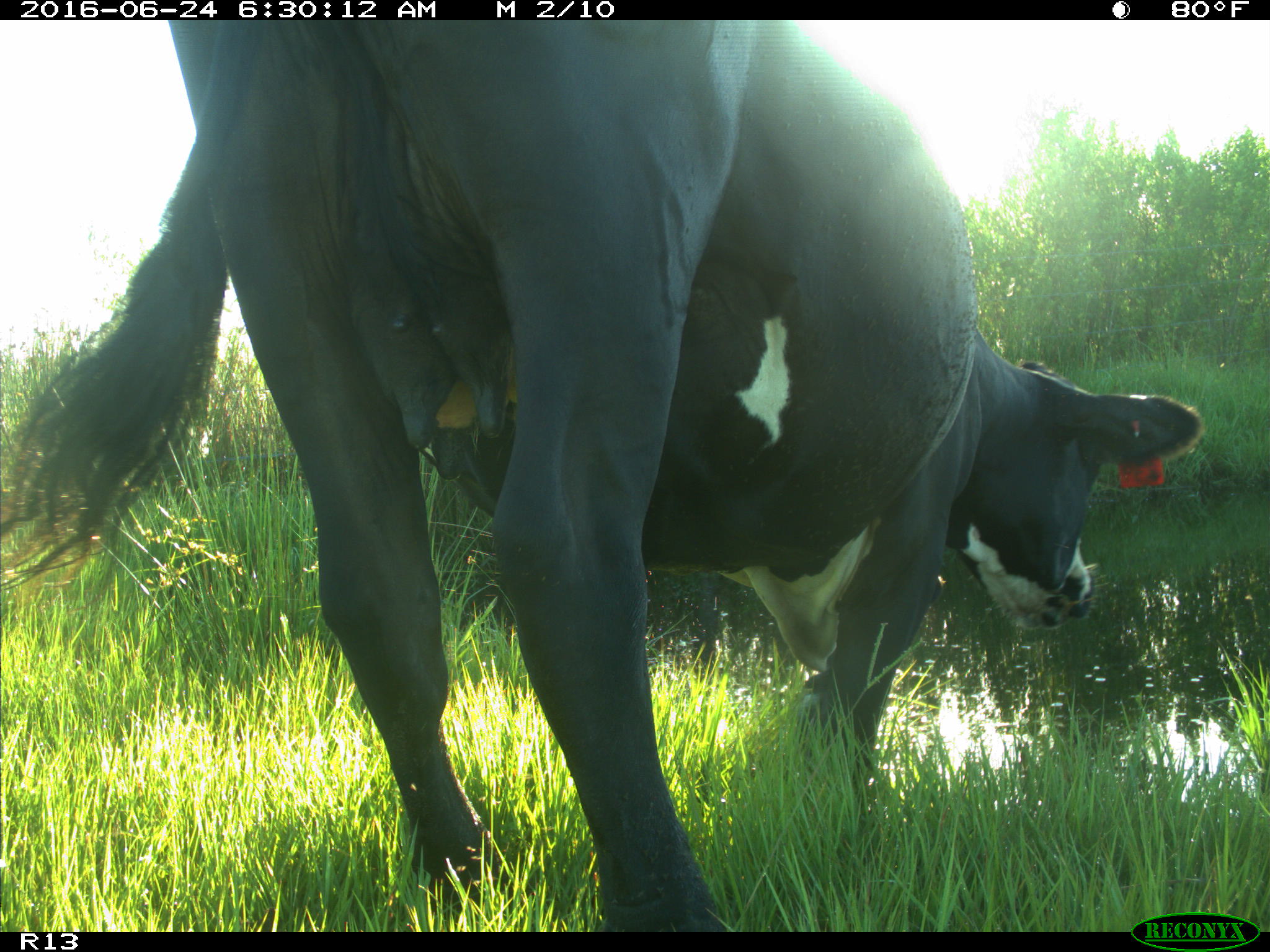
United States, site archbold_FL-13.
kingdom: Animalia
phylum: Chordata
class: Mammalia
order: Artiodactyla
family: Bovidae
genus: Bos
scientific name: Bos taurus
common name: domestic cow